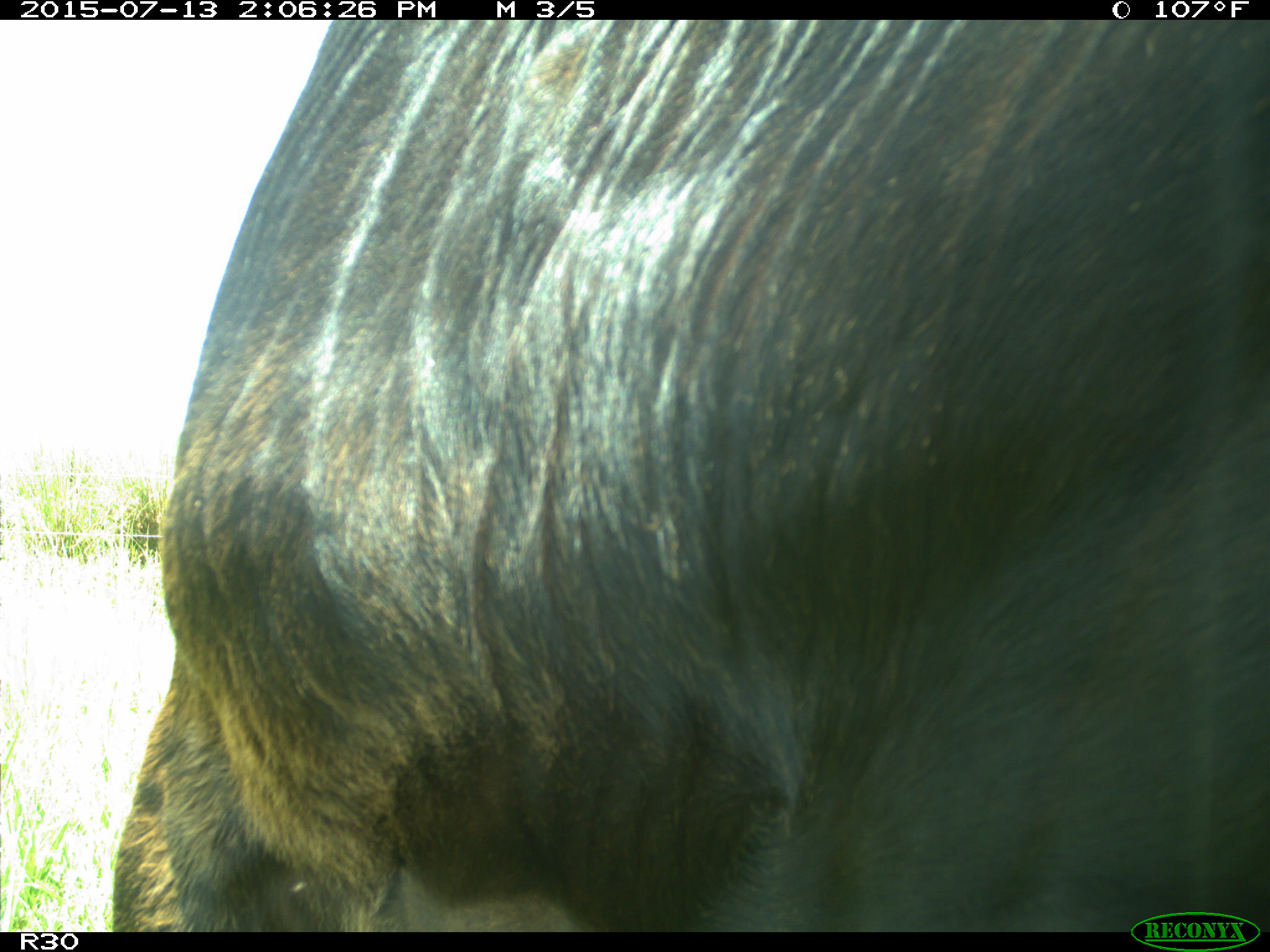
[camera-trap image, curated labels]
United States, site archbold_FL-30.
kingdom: Animalia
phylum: Chordata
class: Mammalia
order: Artiodactyla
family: Bovidae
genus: Bos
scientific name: Bos taurus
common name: domestic cow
Bos taurus (domestic cow).